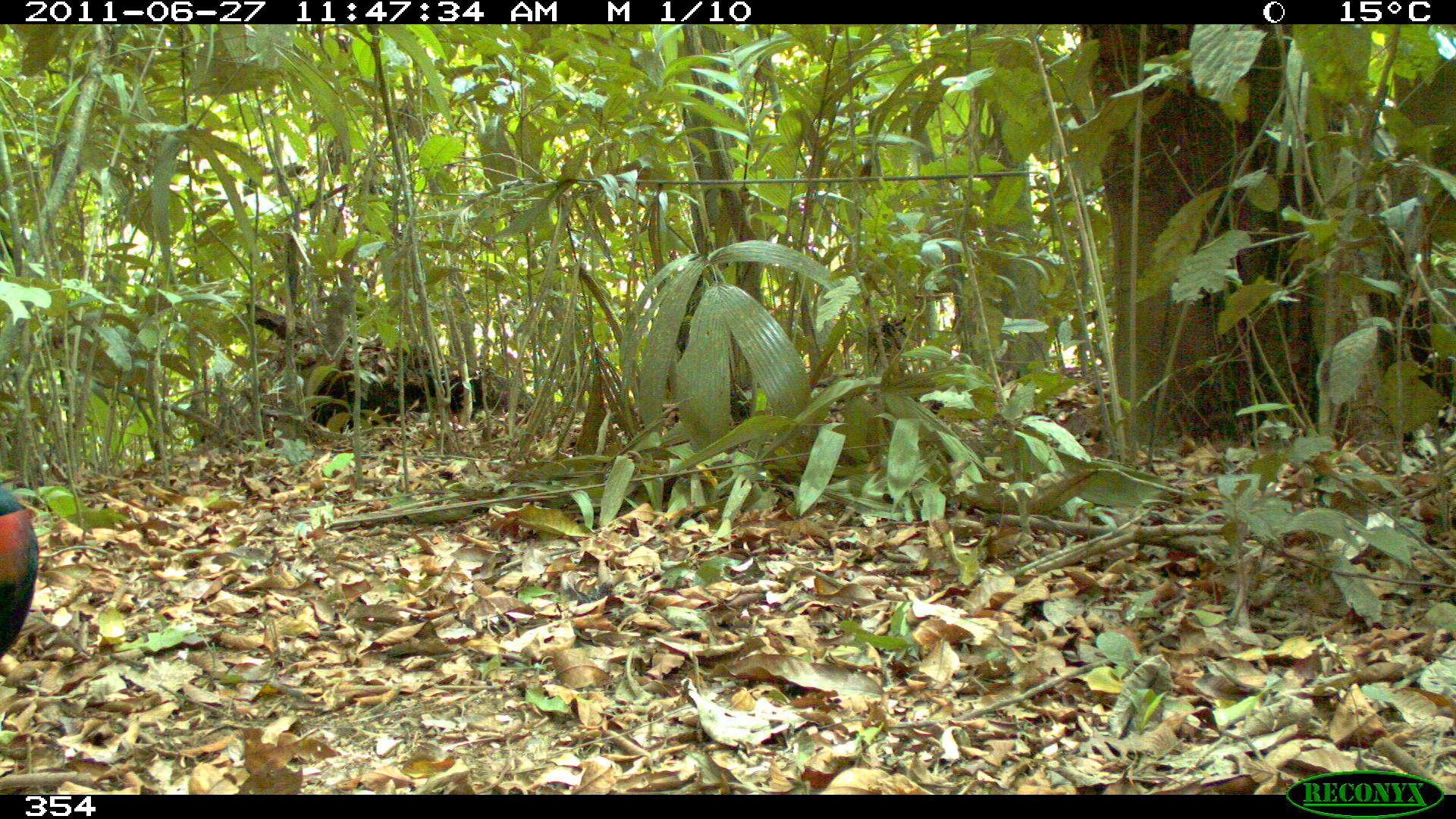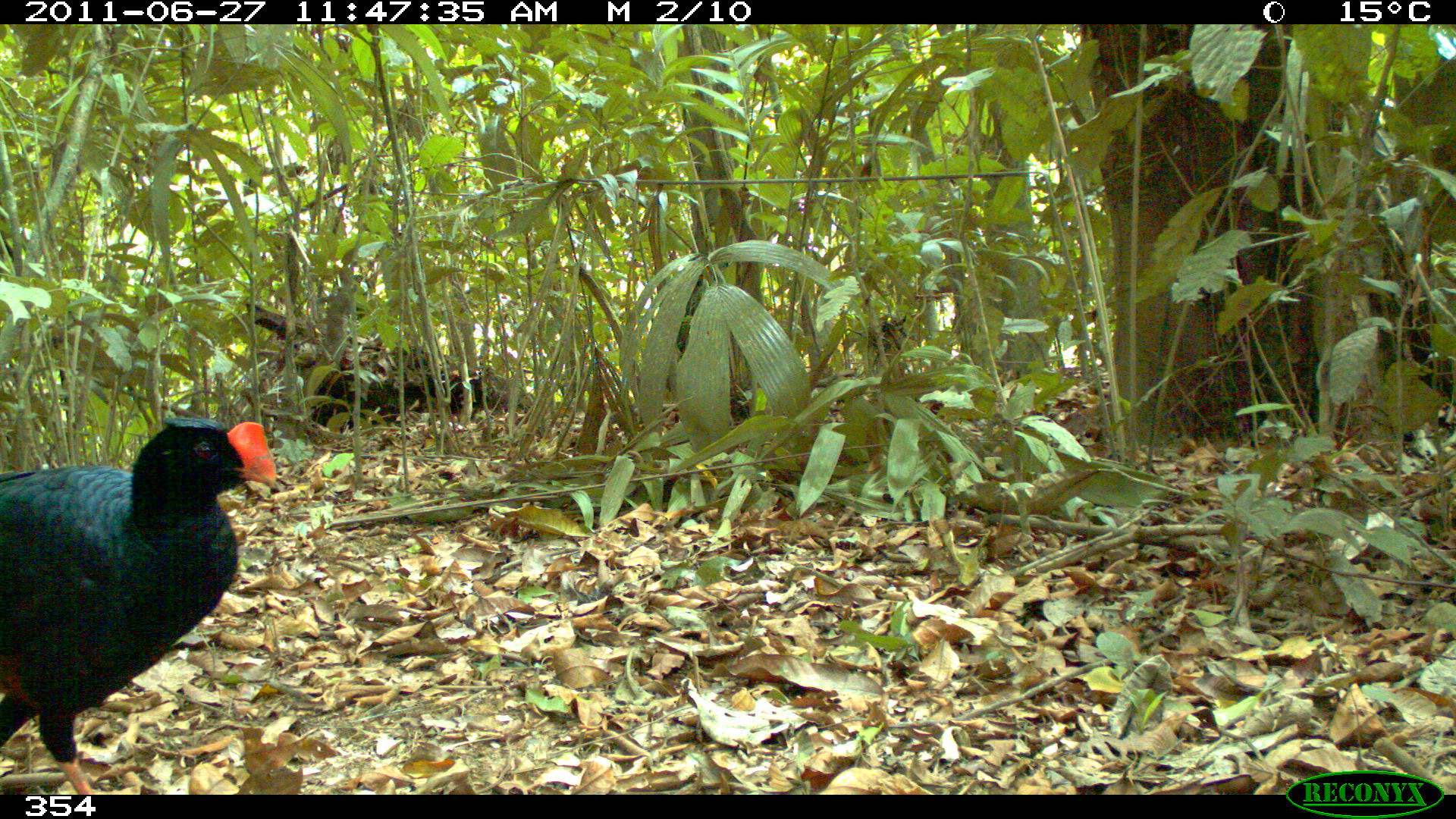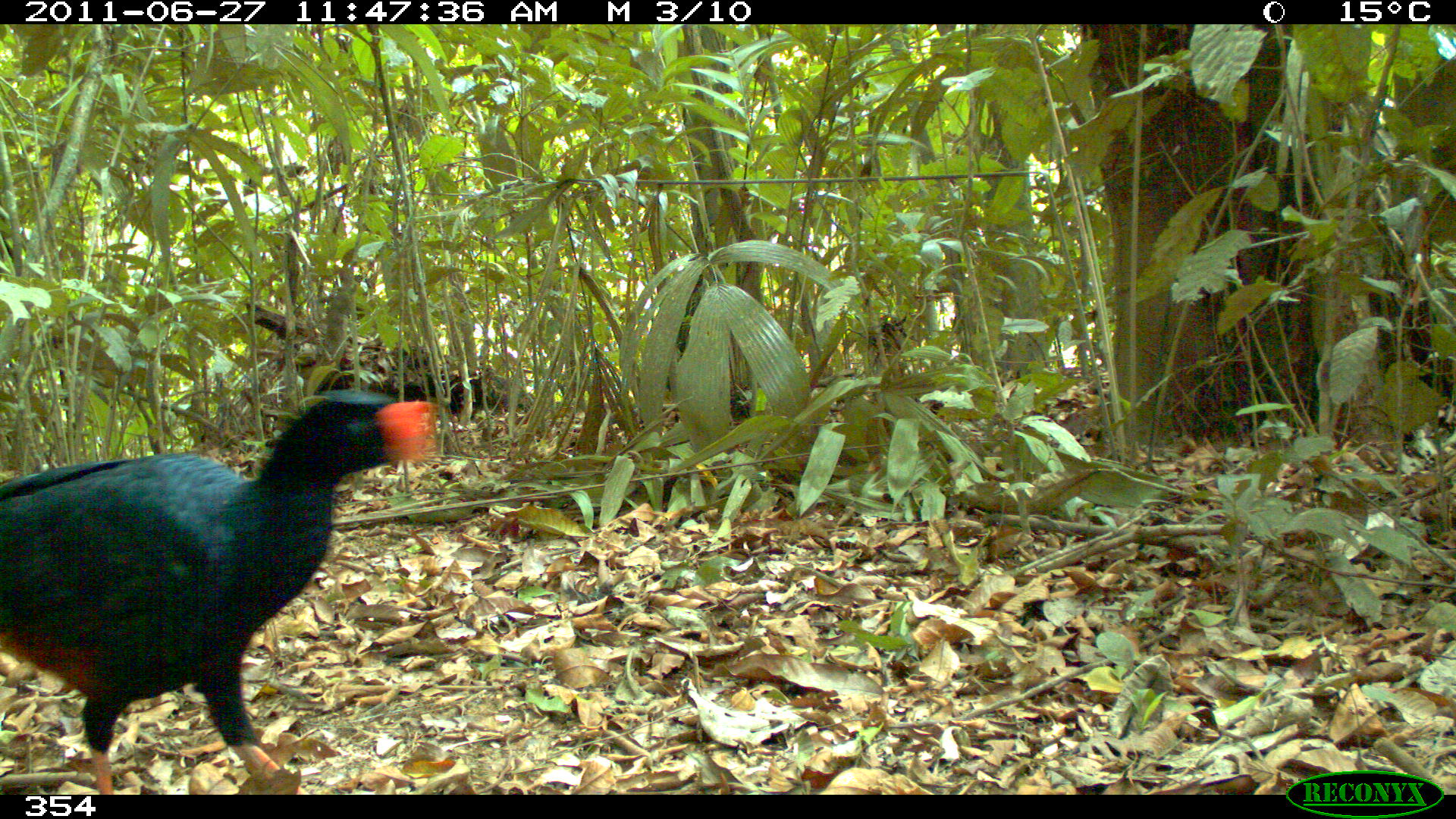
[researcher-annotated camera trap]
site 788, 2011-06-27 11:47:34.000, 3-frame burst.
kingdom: Animalia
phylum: Chordata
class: Aves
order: Galliformes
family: Cracidae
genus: Mitu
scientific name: Mitu tuberosum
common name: razor-billed curassow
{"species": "Mitu tuberosum (razor-billed curassow)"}